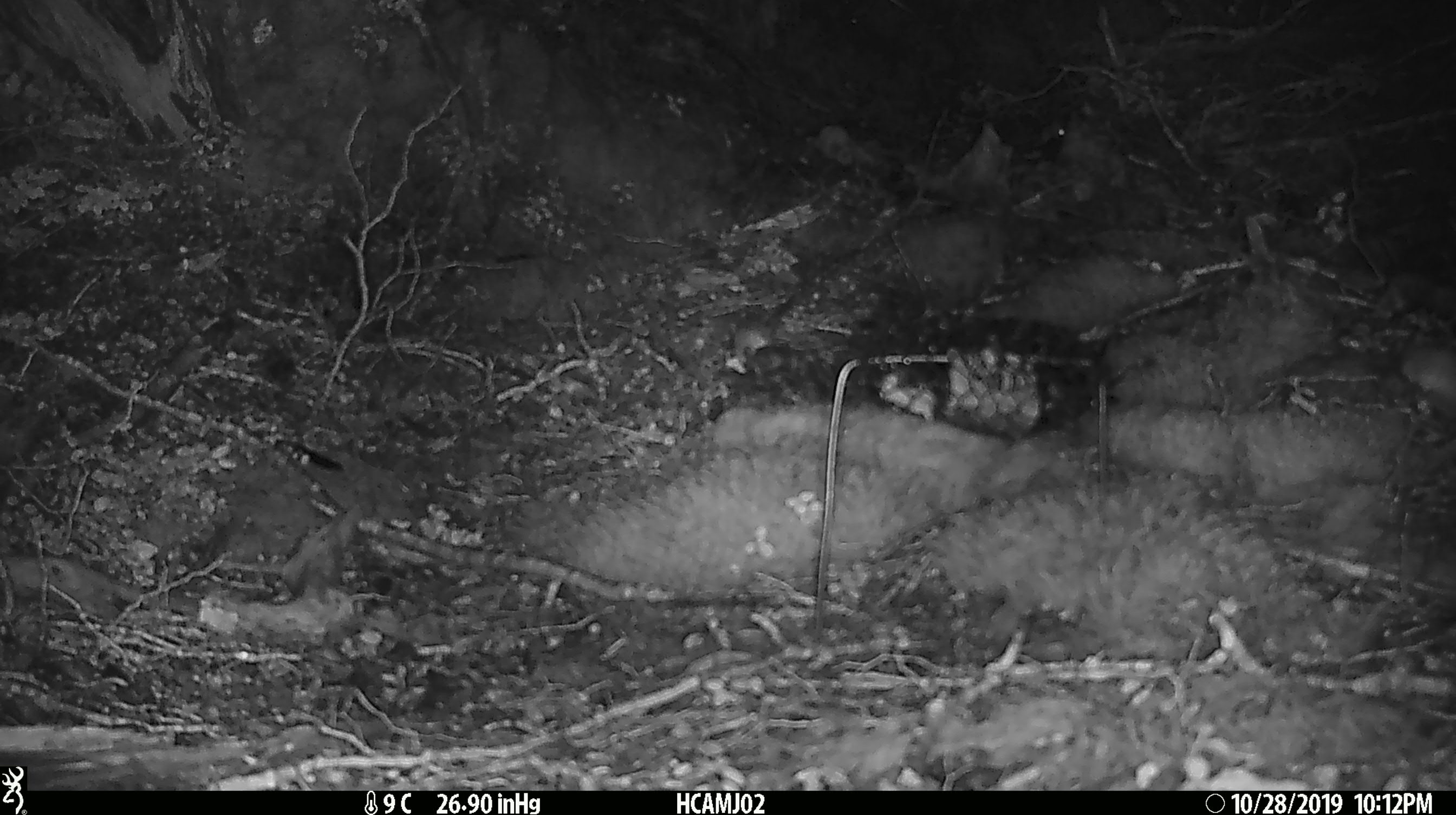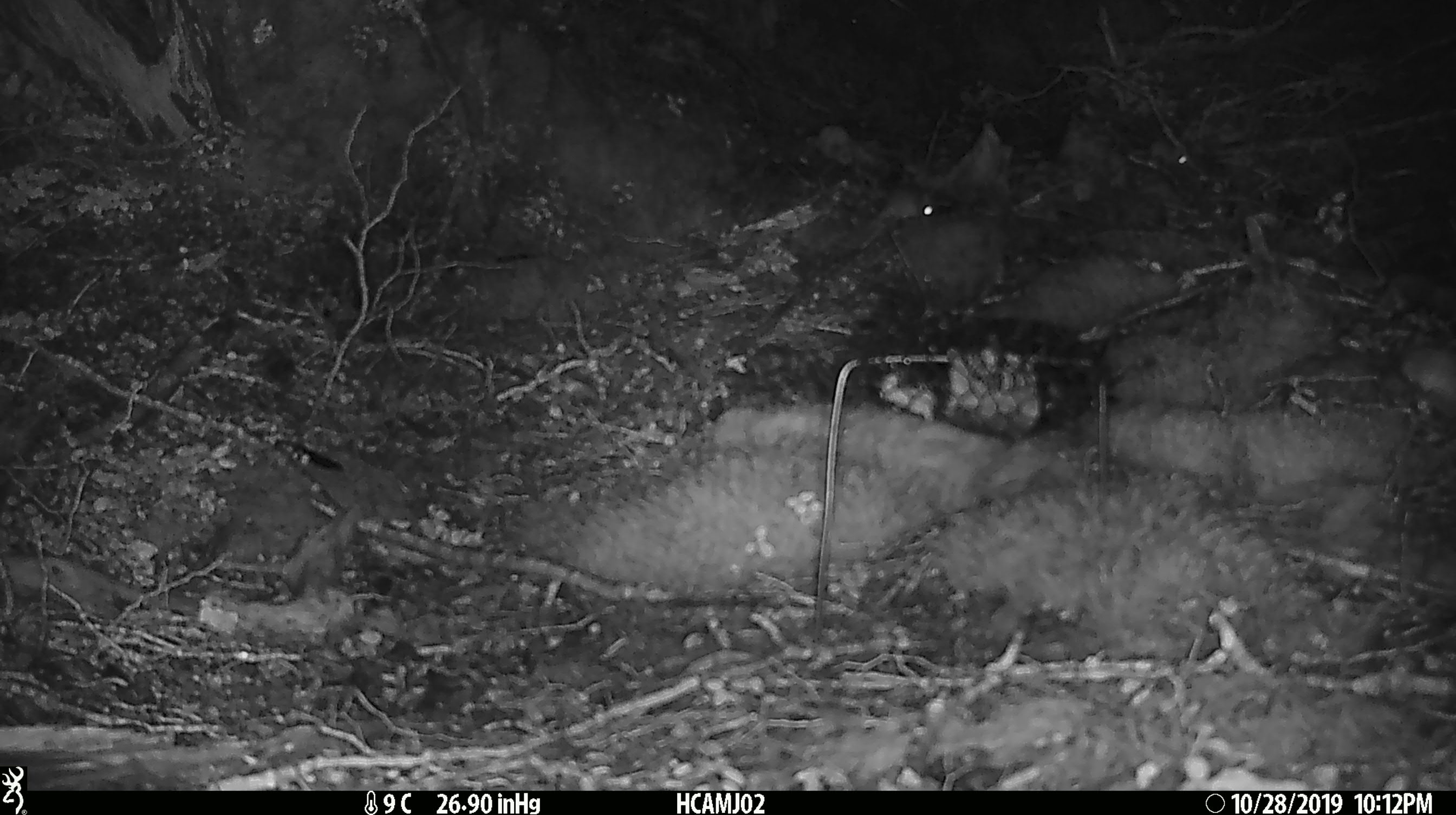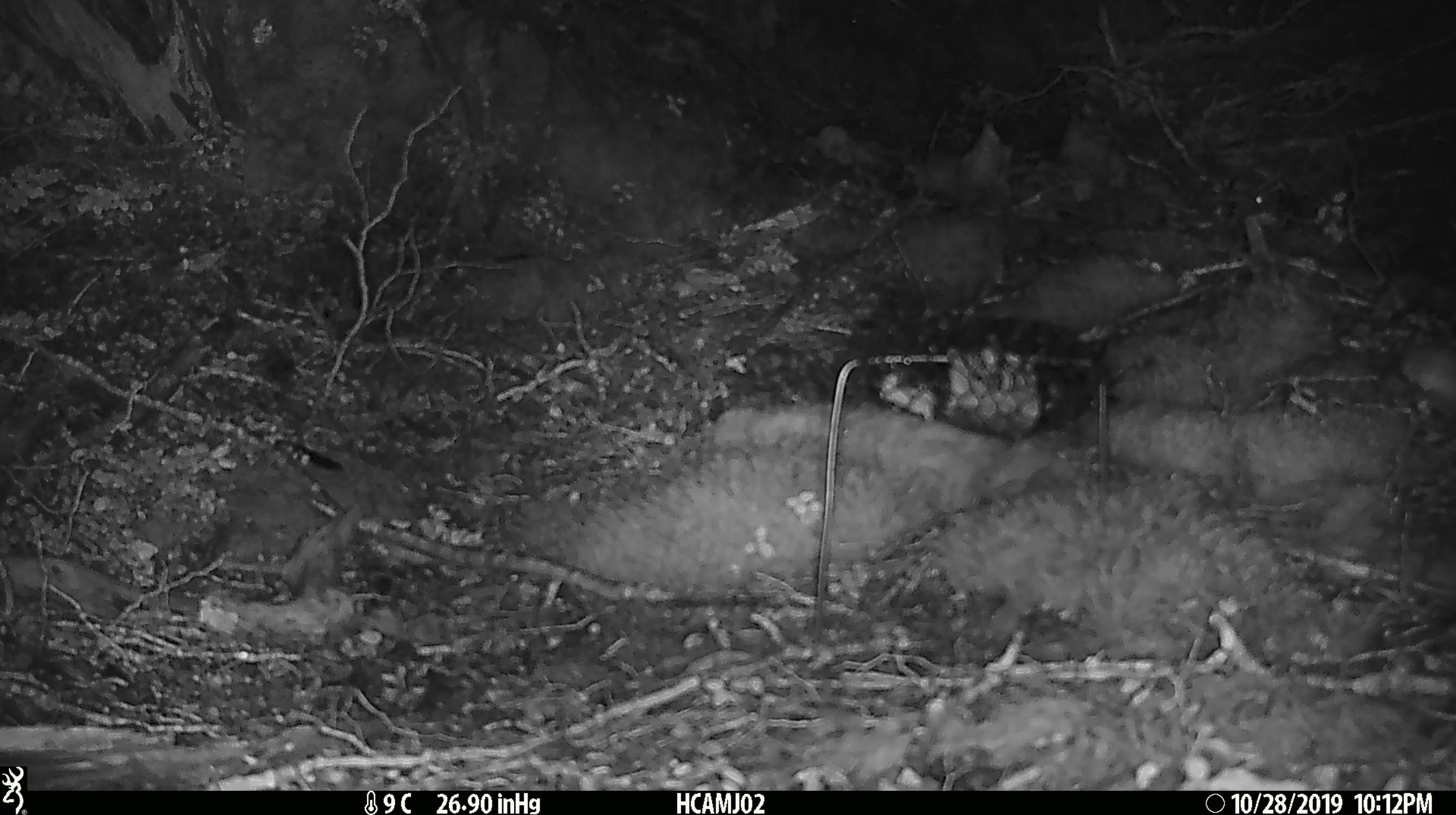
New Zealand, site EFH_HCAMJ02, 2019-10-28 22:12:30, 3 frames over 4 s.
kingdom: Animalia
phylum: Chordata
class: Mammalia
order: Rodentia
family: Muridae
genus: Mus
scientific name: Mus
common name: mouse